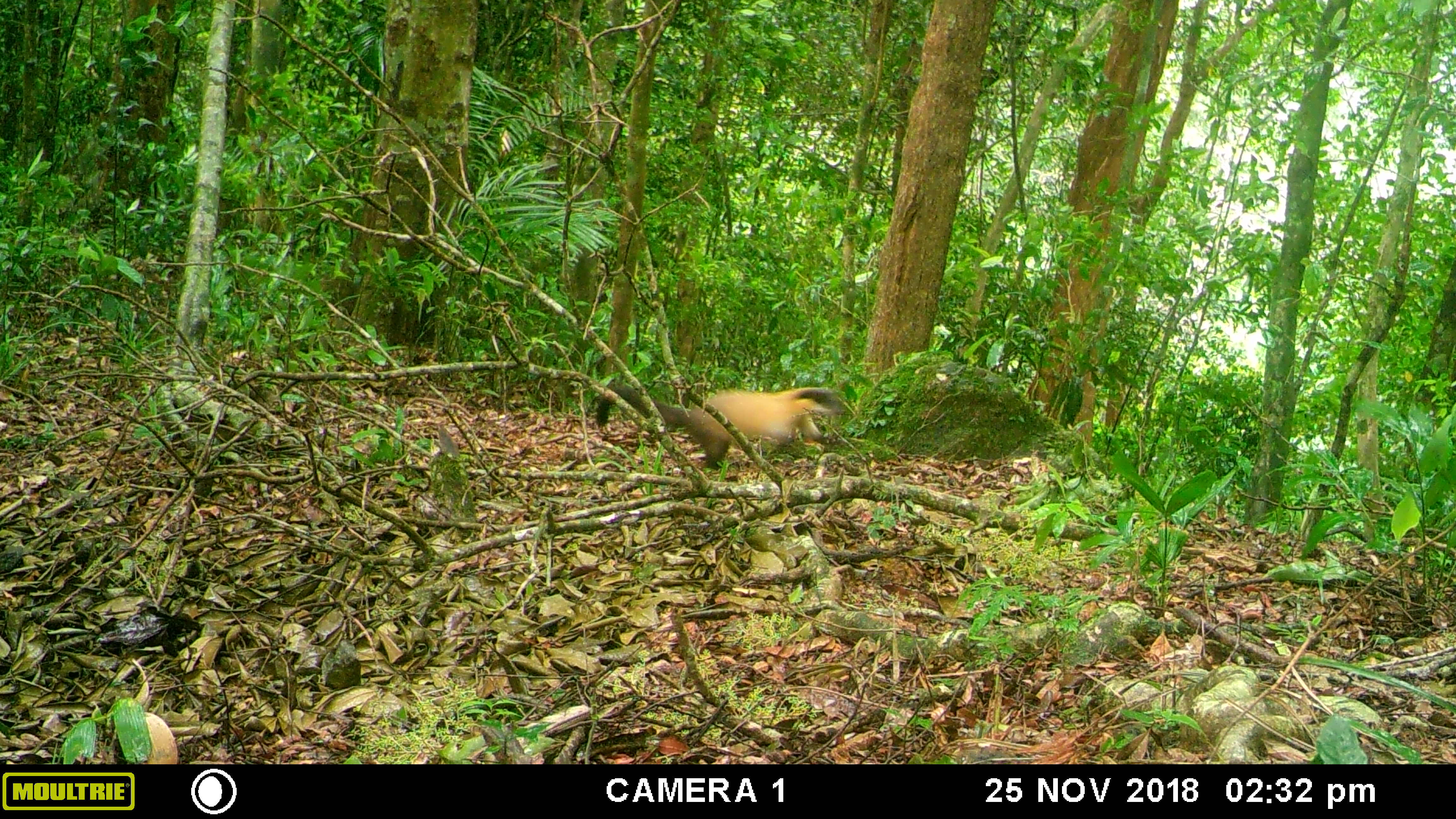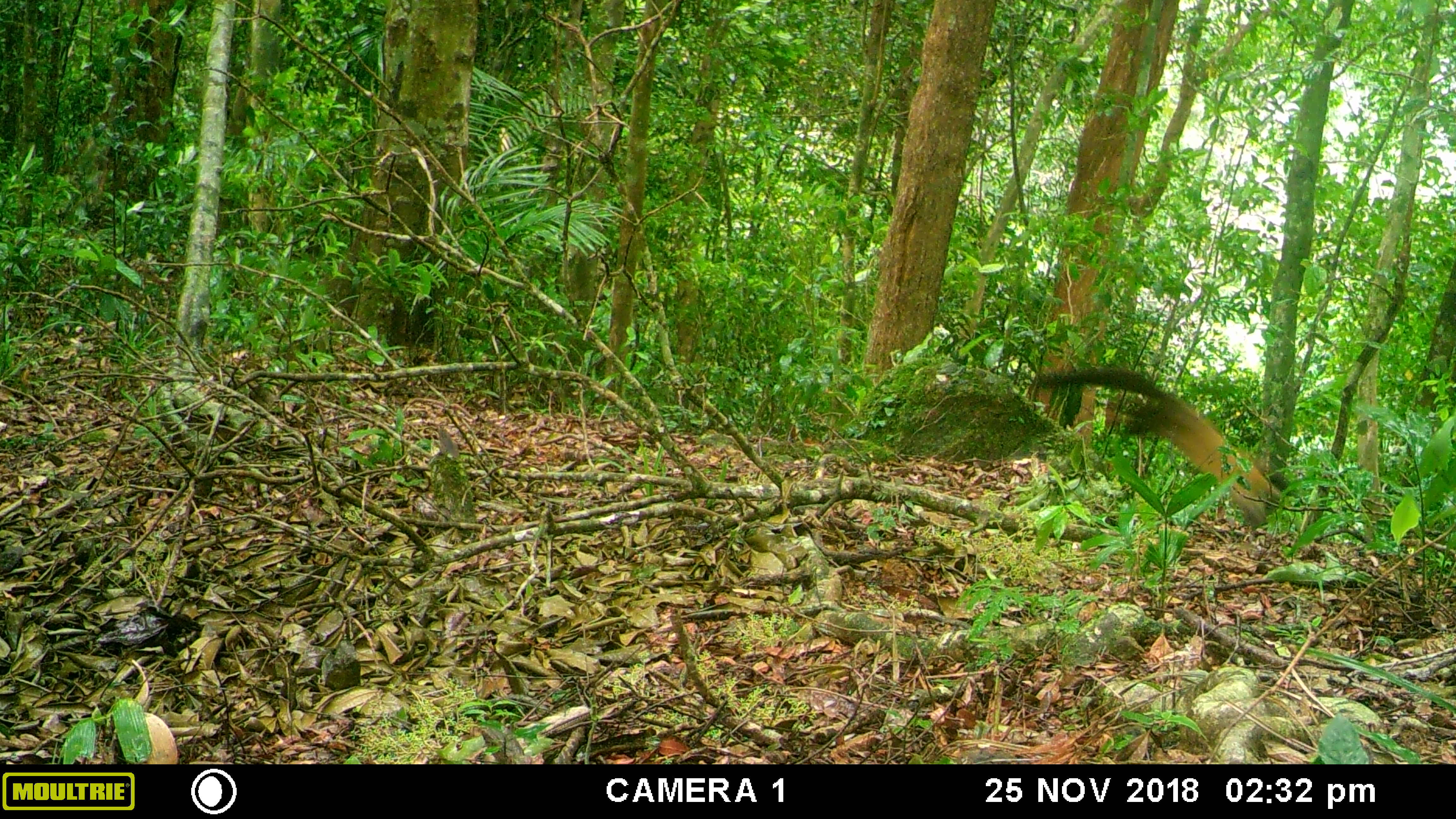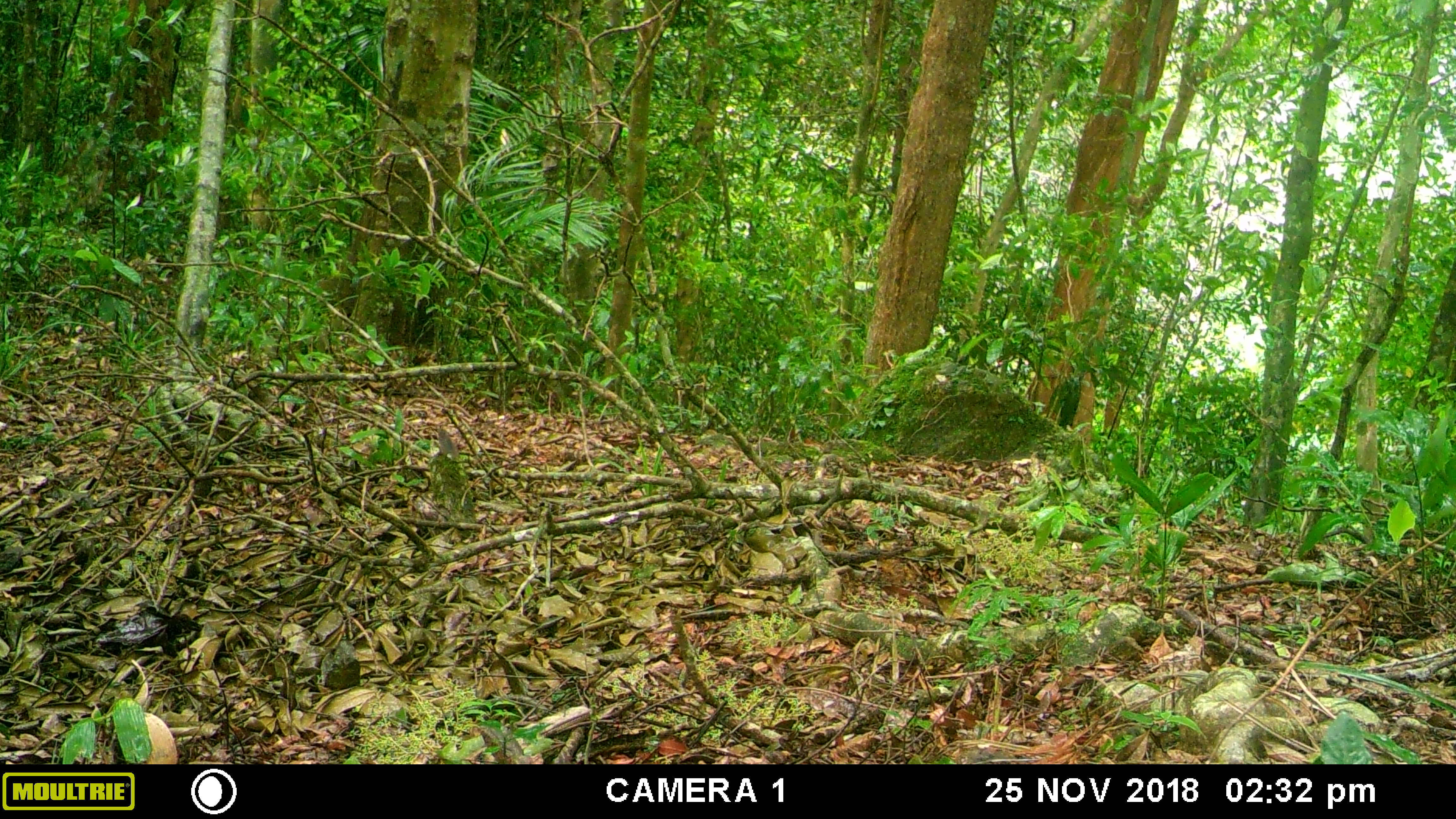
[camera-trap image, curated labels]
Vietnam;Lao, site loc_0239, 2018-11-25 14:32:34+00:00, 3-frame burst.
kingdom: Animalia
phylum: Chordata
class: Mammalia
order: Carnivora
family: Mustelidae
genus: Martes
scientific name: Martes flavigula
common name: yellow-throated marten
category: yellow throated marten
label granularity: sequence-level